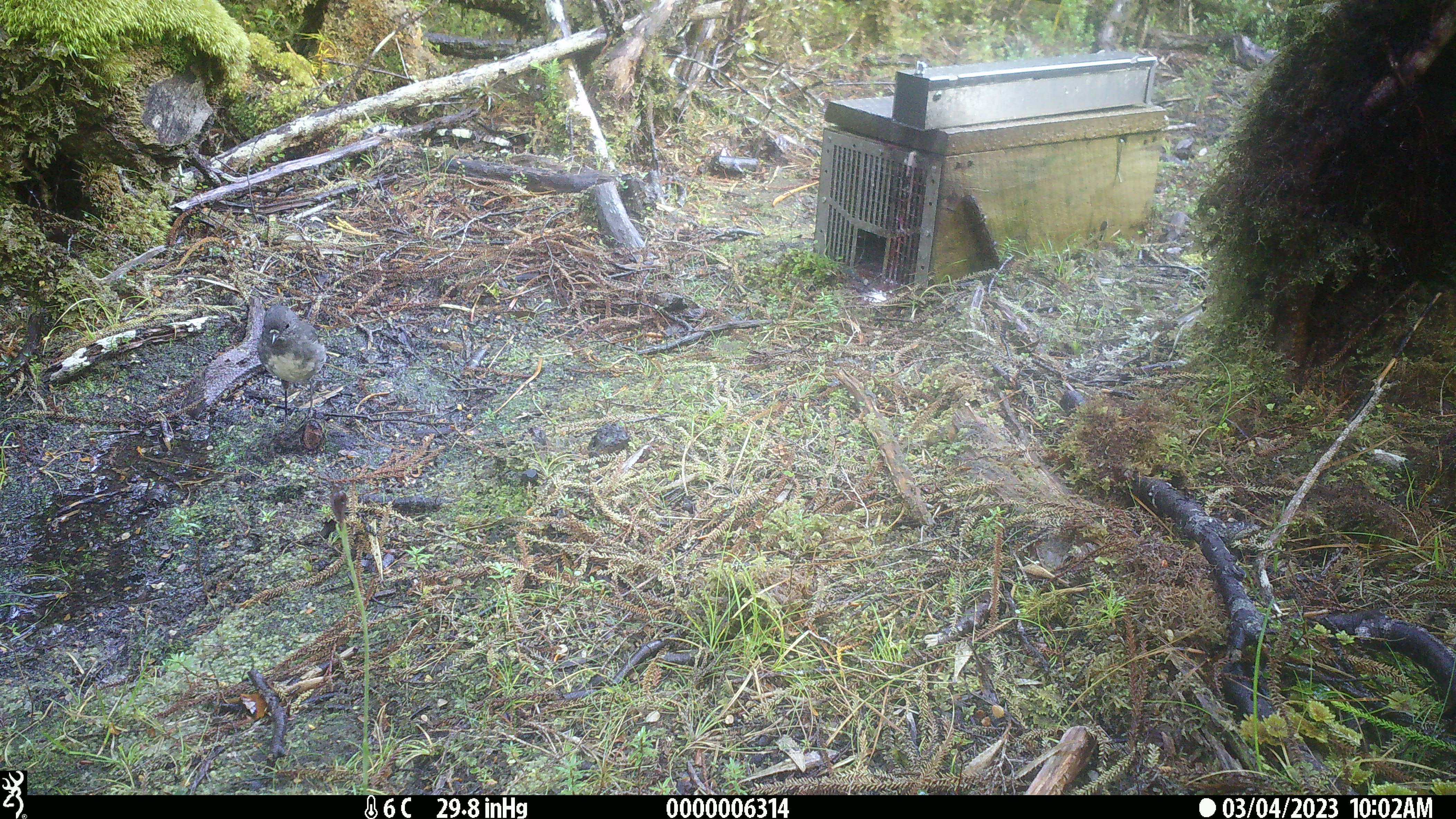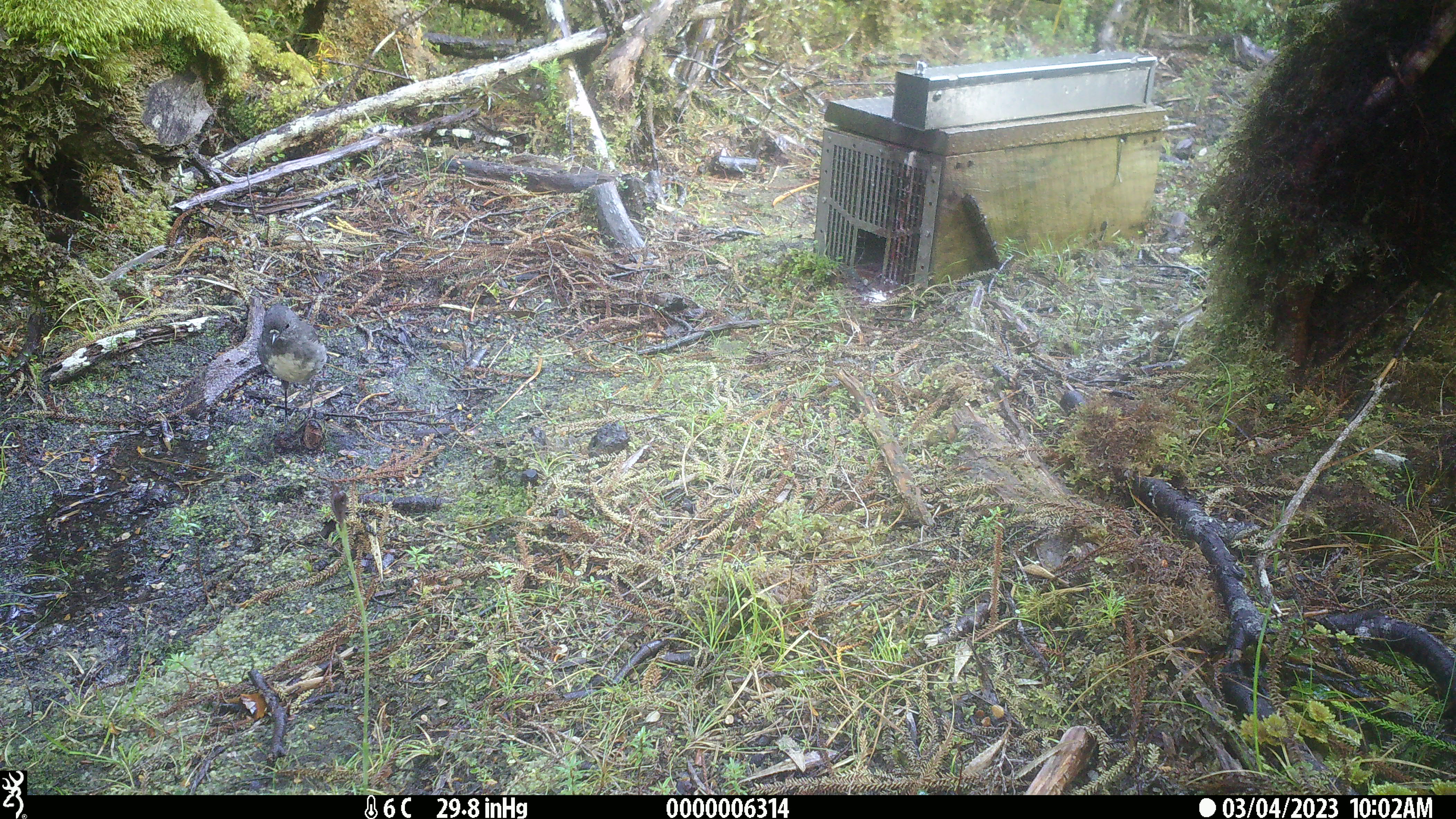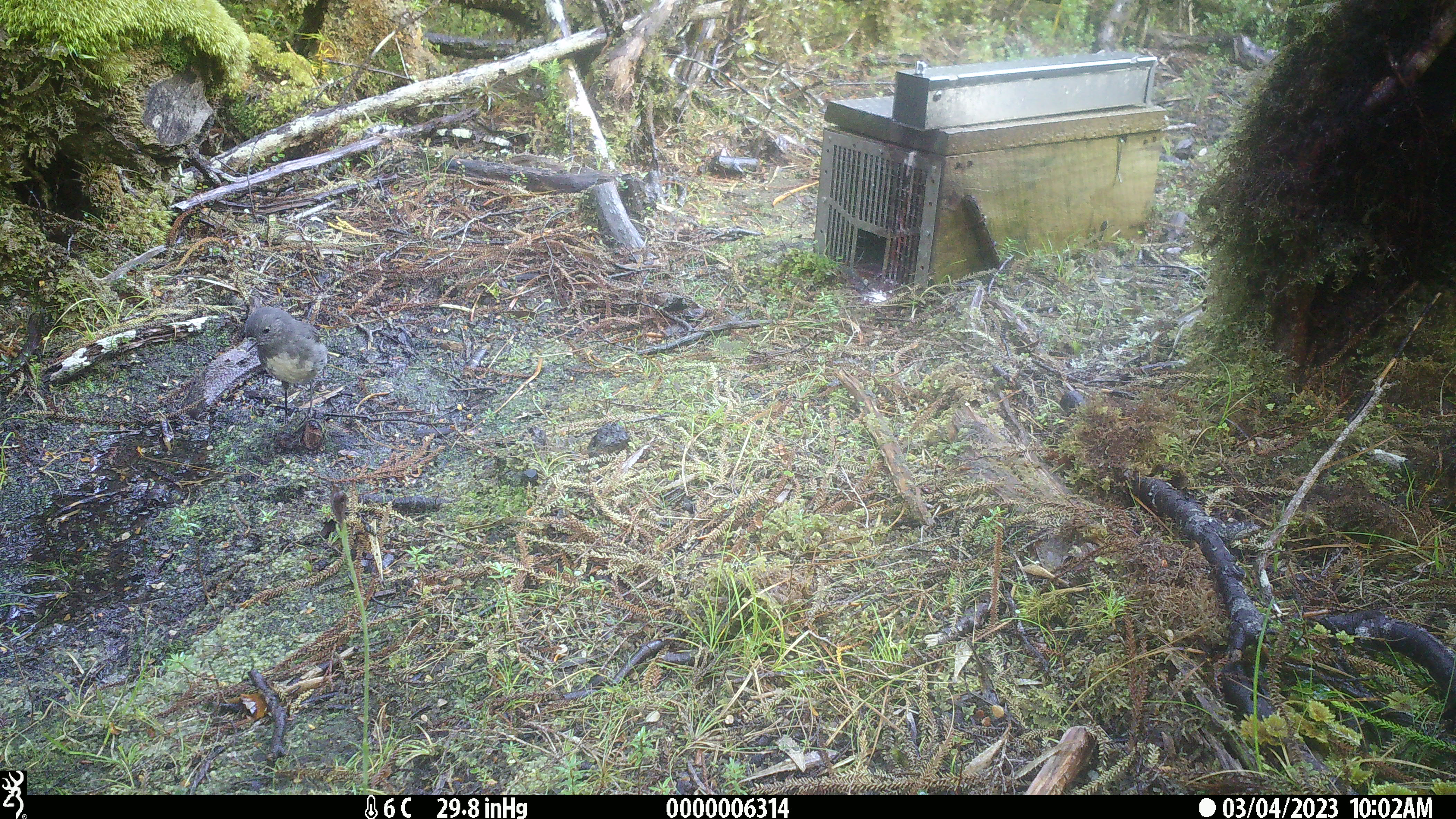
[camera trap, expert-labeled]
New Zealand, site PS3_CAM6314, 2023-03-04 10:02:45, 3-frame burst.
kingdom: Animalia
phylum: Chordata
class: Aves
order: Passeriformes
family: Petroicidae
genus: Petroica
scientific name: Petroica australis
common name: new zealand robin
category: robin